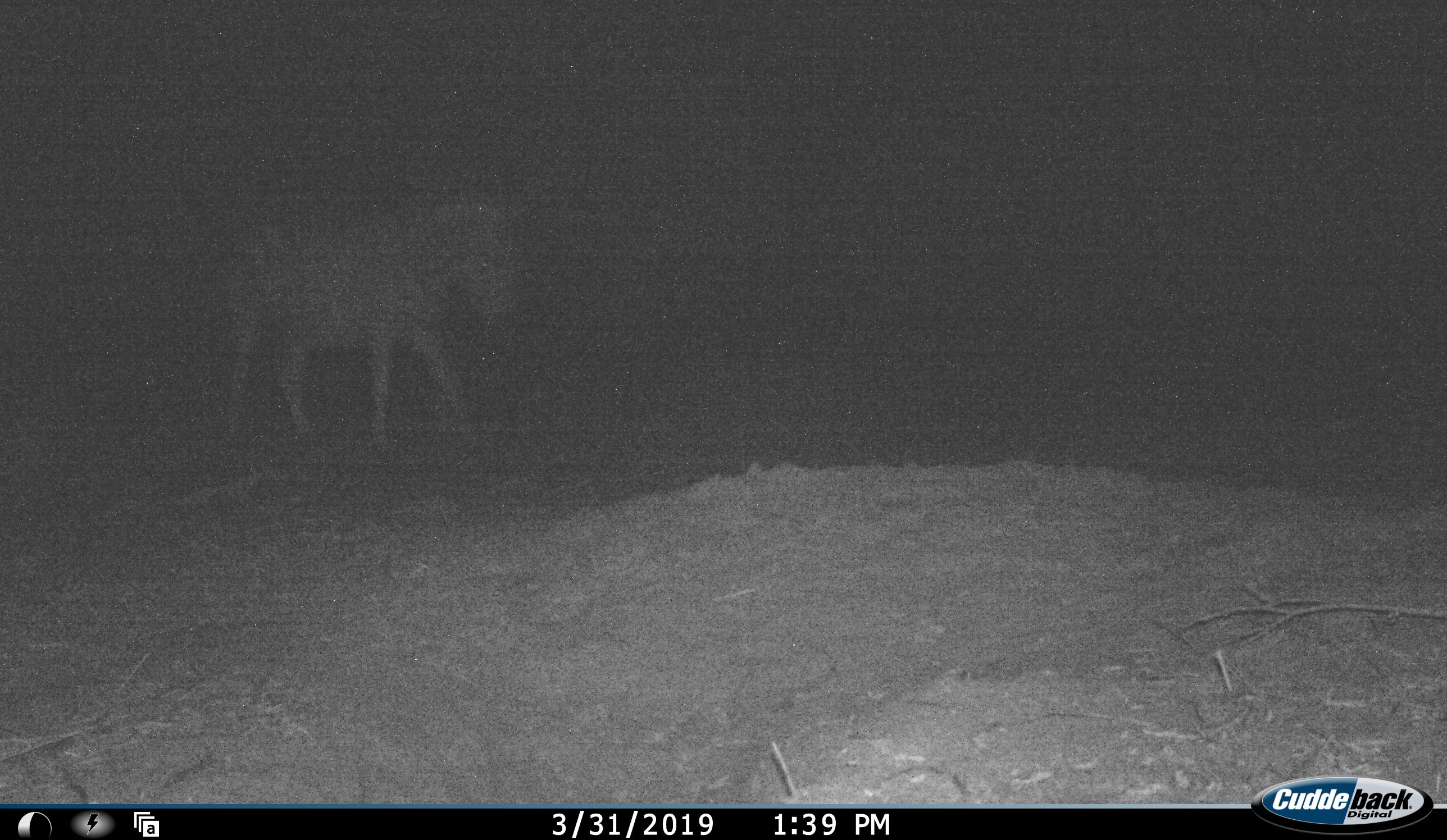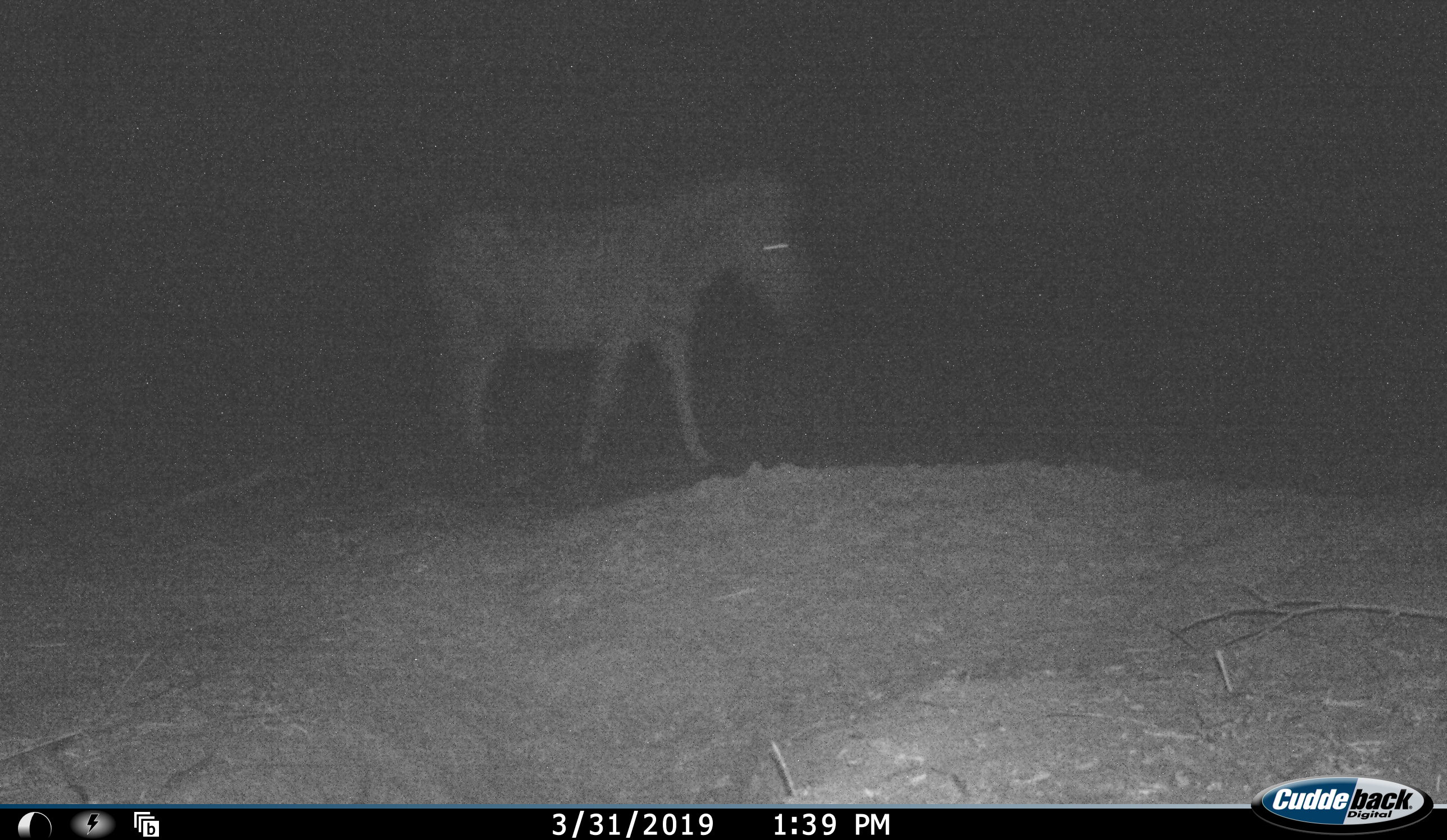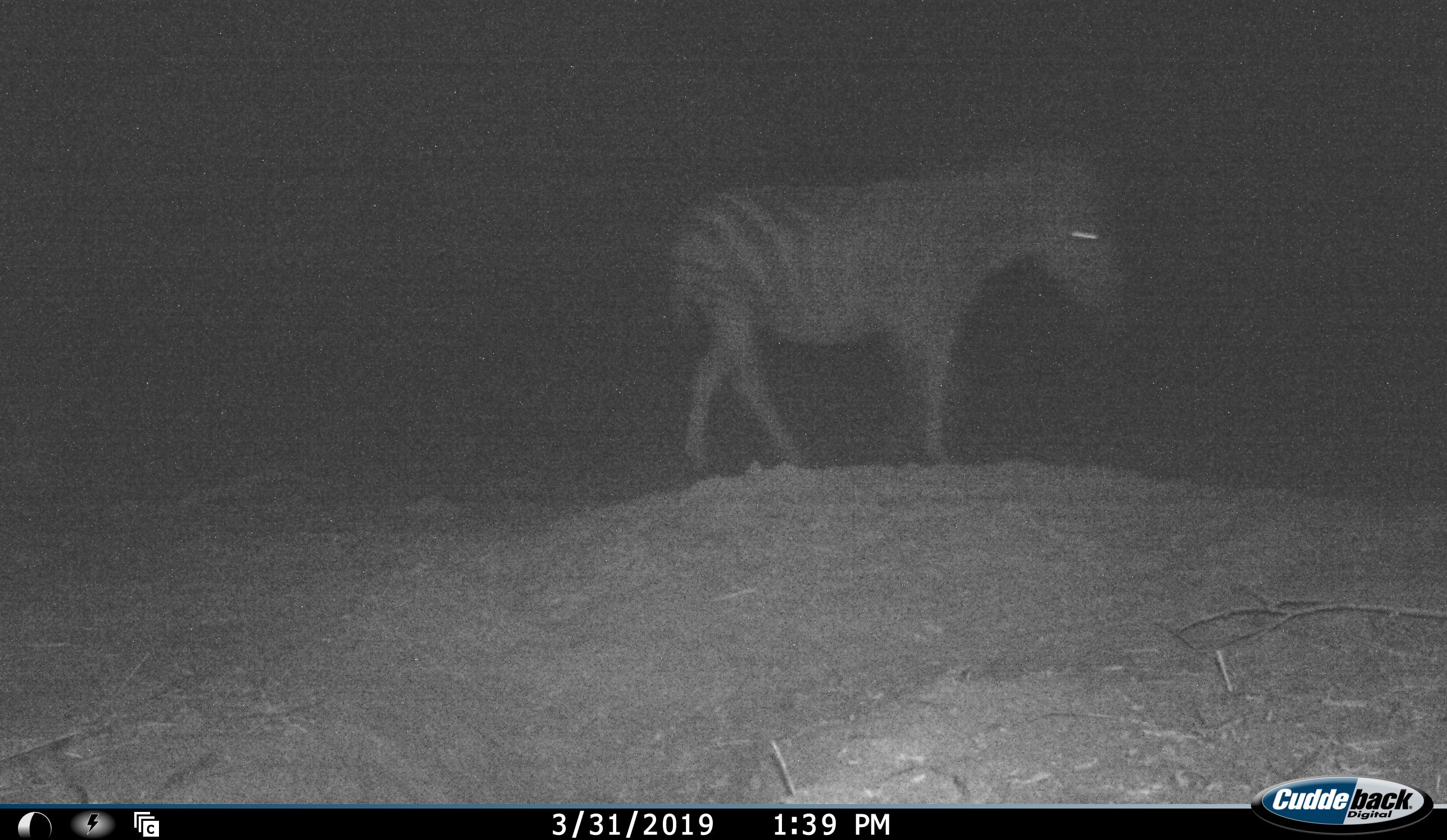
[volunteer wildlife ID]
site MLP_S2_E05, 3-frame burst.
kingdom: Animalia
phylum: Chordata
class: Mammalia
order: Perissodactyla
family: Equidae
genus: Equus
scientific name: Equus quagga burchellii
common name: burchell's zebra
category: zebraburchells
Zebraburchells (burchell's zebra) (Equus quagga burchellii), count 1. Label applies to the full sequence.